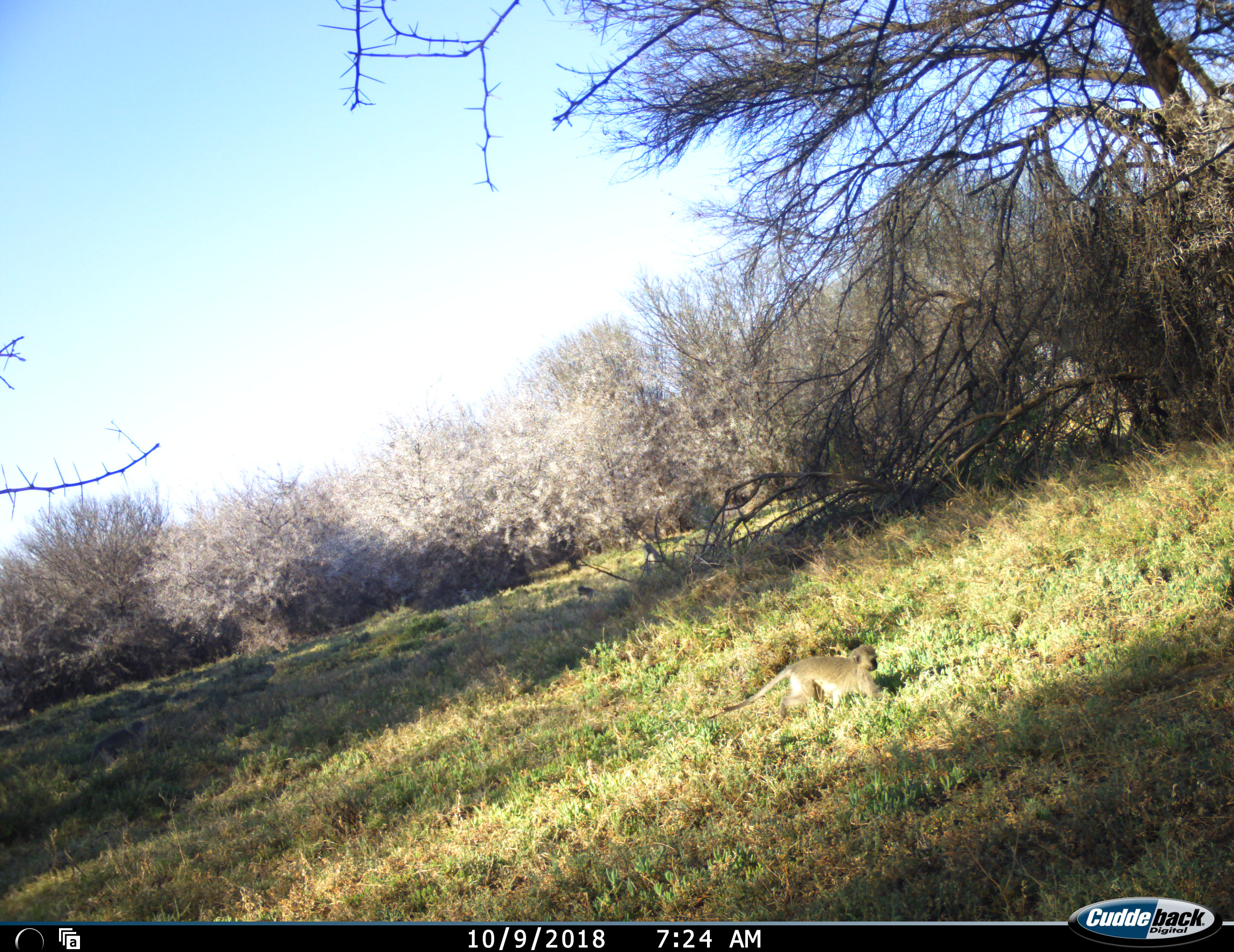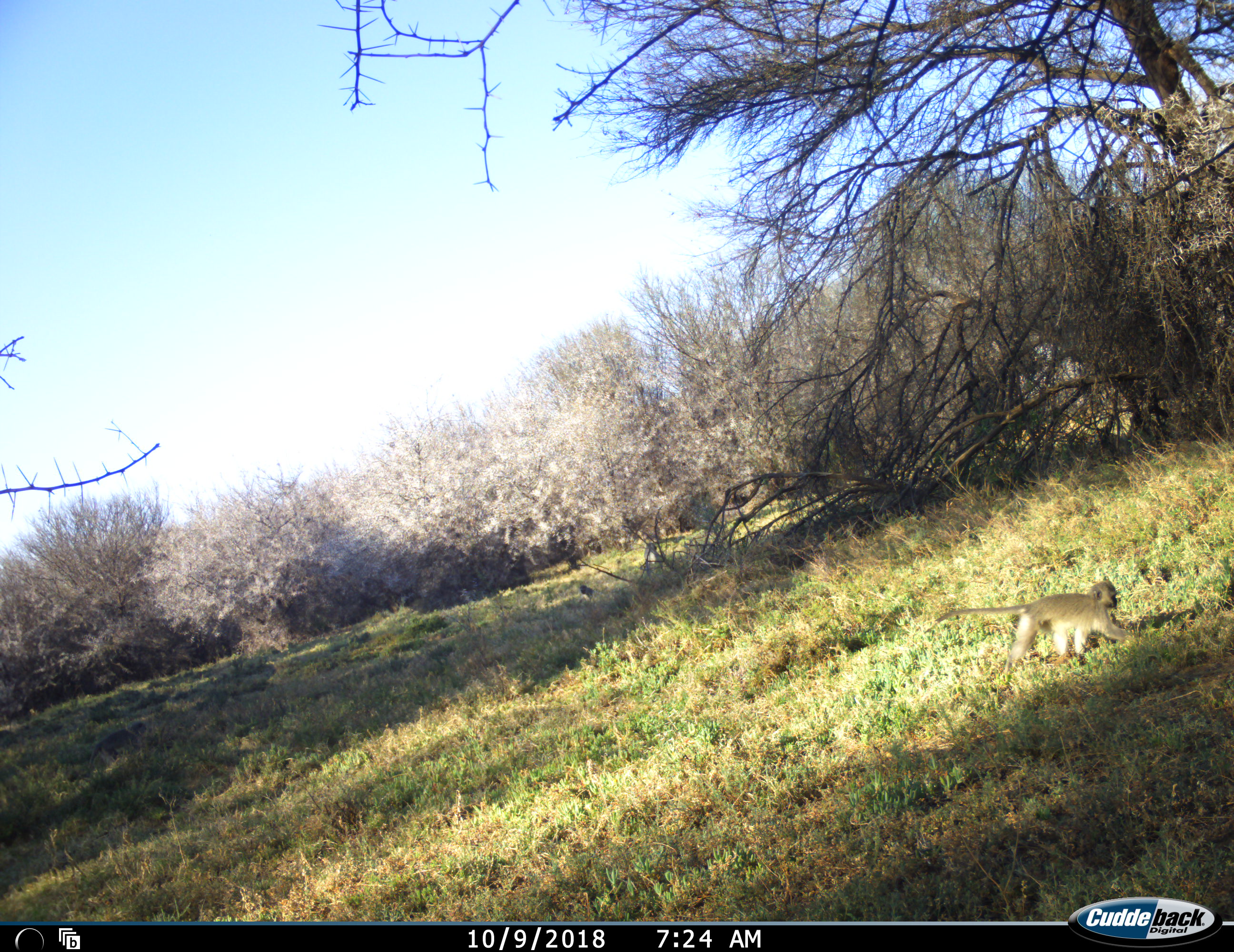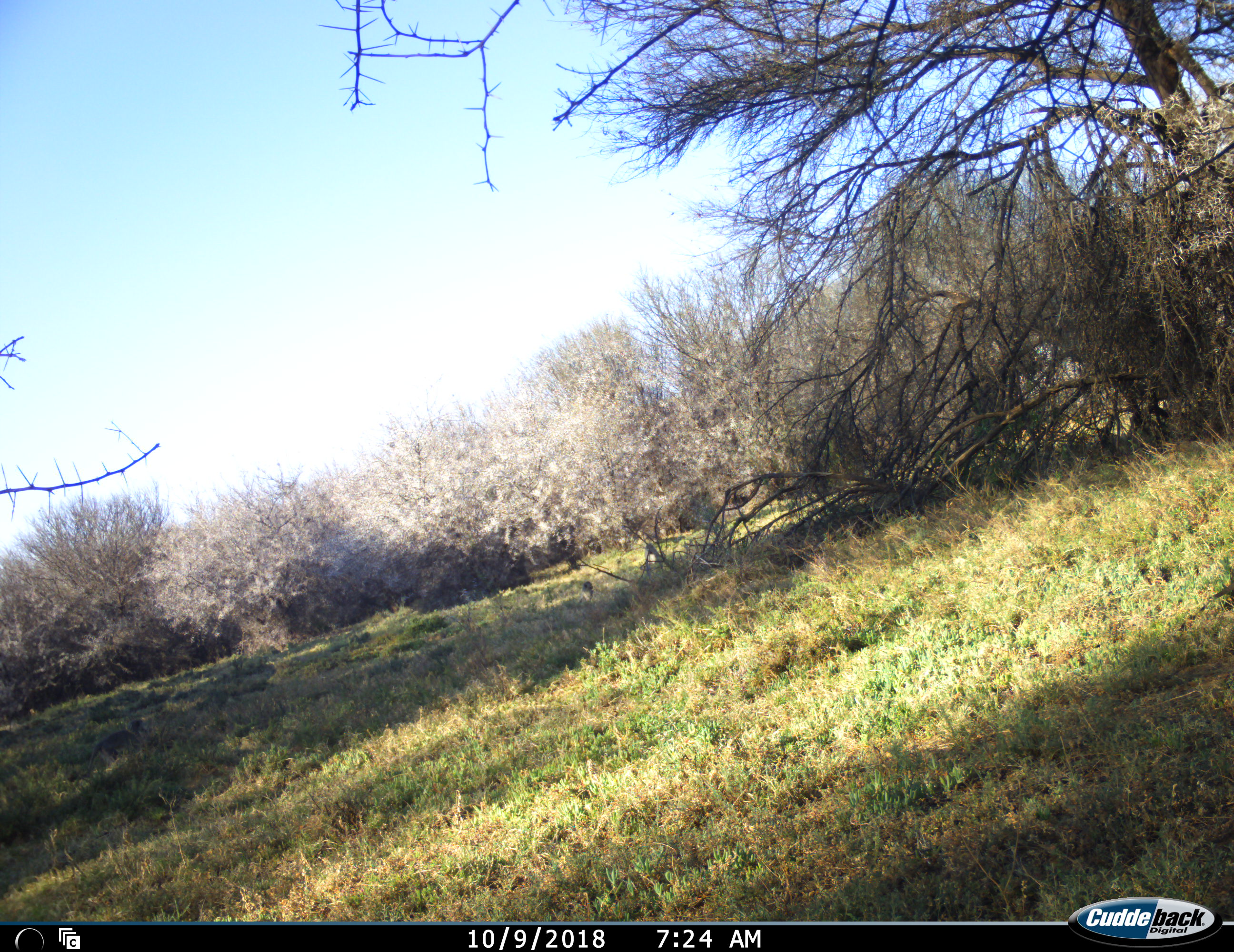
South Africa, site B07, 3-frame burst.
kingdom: Animalia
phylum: Chordata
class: Mammalia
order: Primates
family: Cercopithecidae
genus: Chlorocebus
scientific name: Chlorocebus pygerythrus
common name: vervet monkey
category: monkeyvervet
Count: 1.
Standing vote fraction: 20%.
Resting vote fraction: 20%.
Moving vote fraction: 100%.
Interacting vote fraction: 0%.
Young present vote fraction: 15%.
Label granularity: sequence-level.